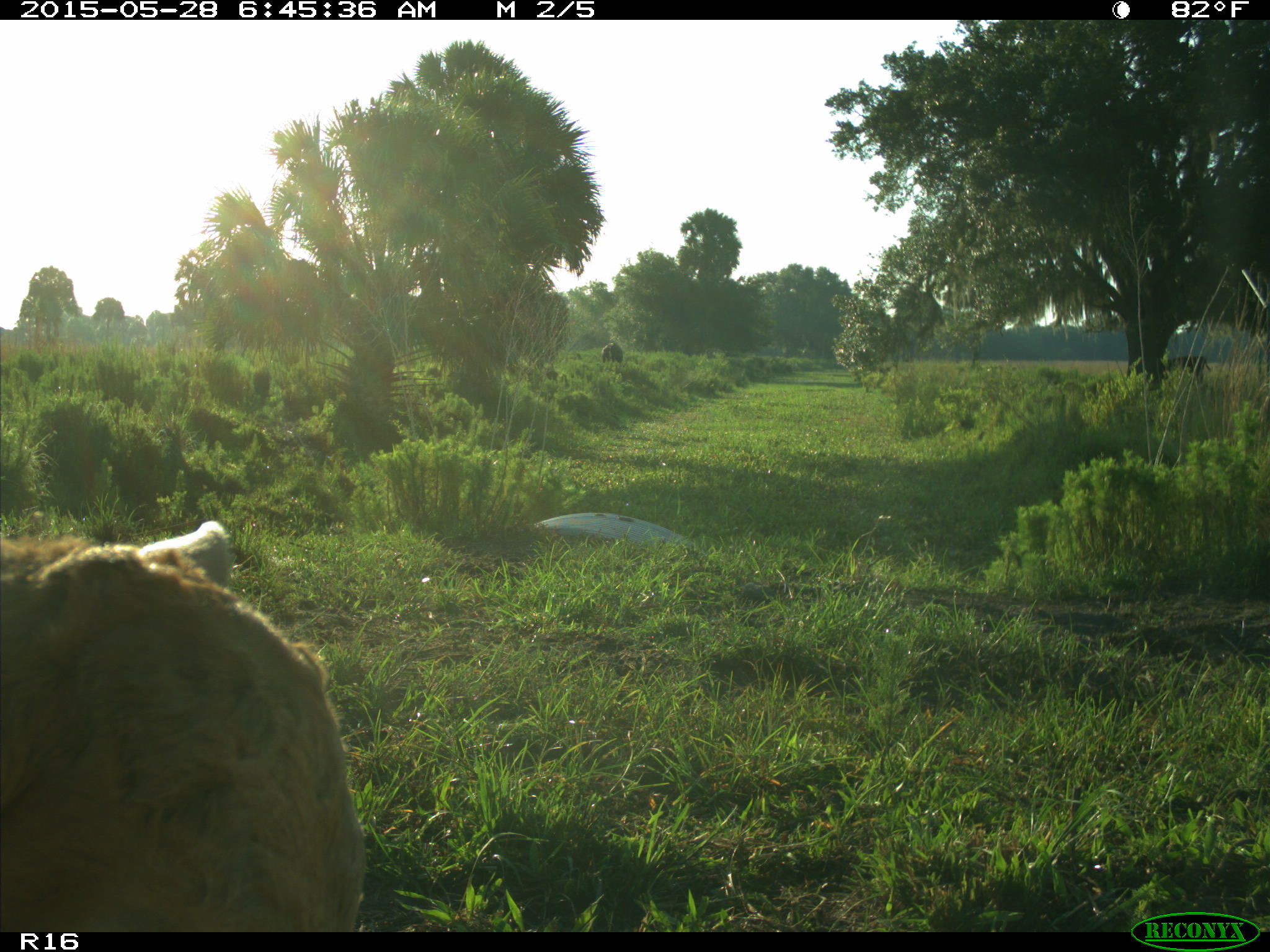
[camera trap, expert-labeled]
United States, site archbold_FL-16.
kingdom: Animalia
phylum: Chordata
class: Mammalia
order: Artiodactyla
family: Bovidae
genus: Bos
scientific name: Bos taurus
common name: domestic cow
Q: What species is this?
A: Bos taurus (domestic cow).